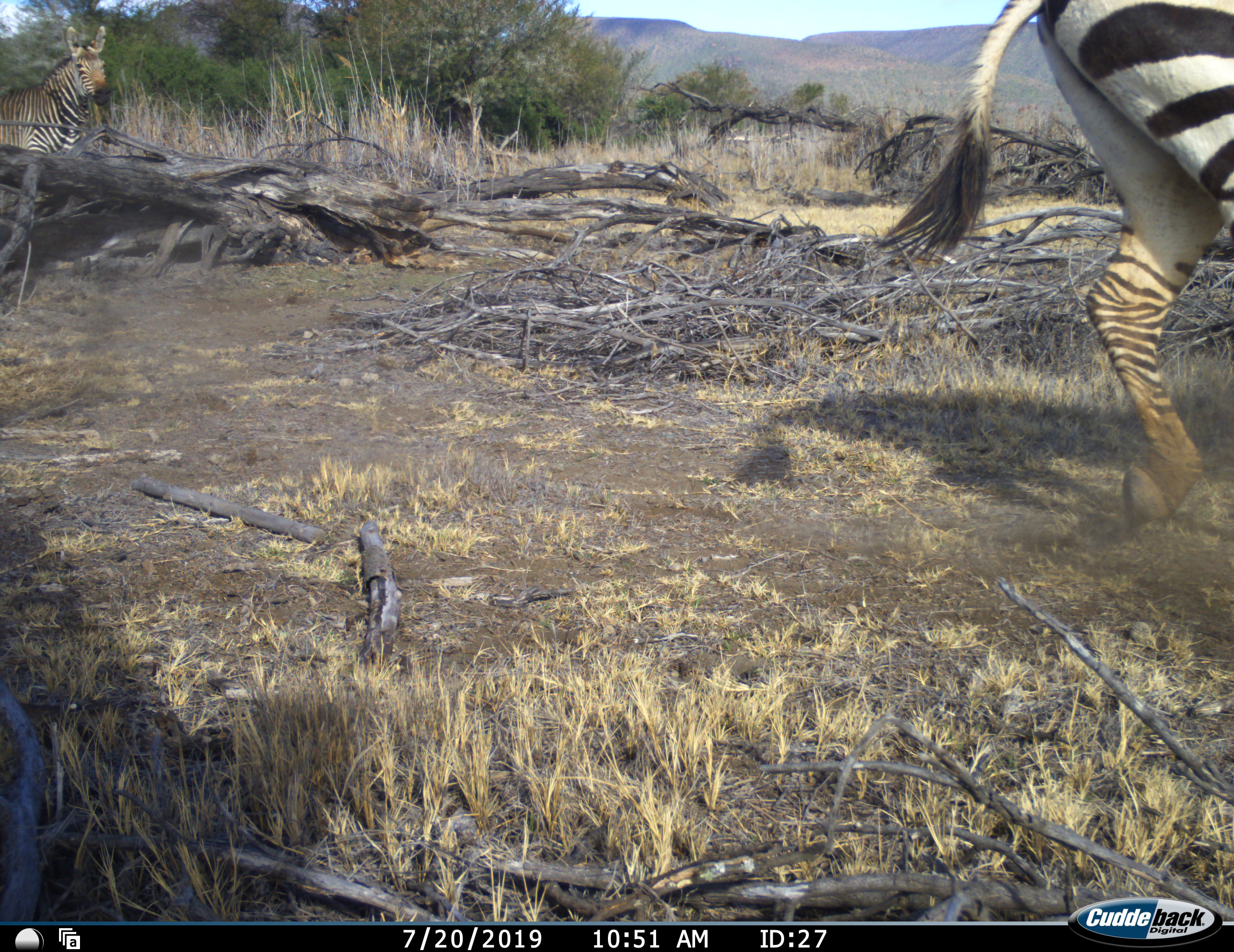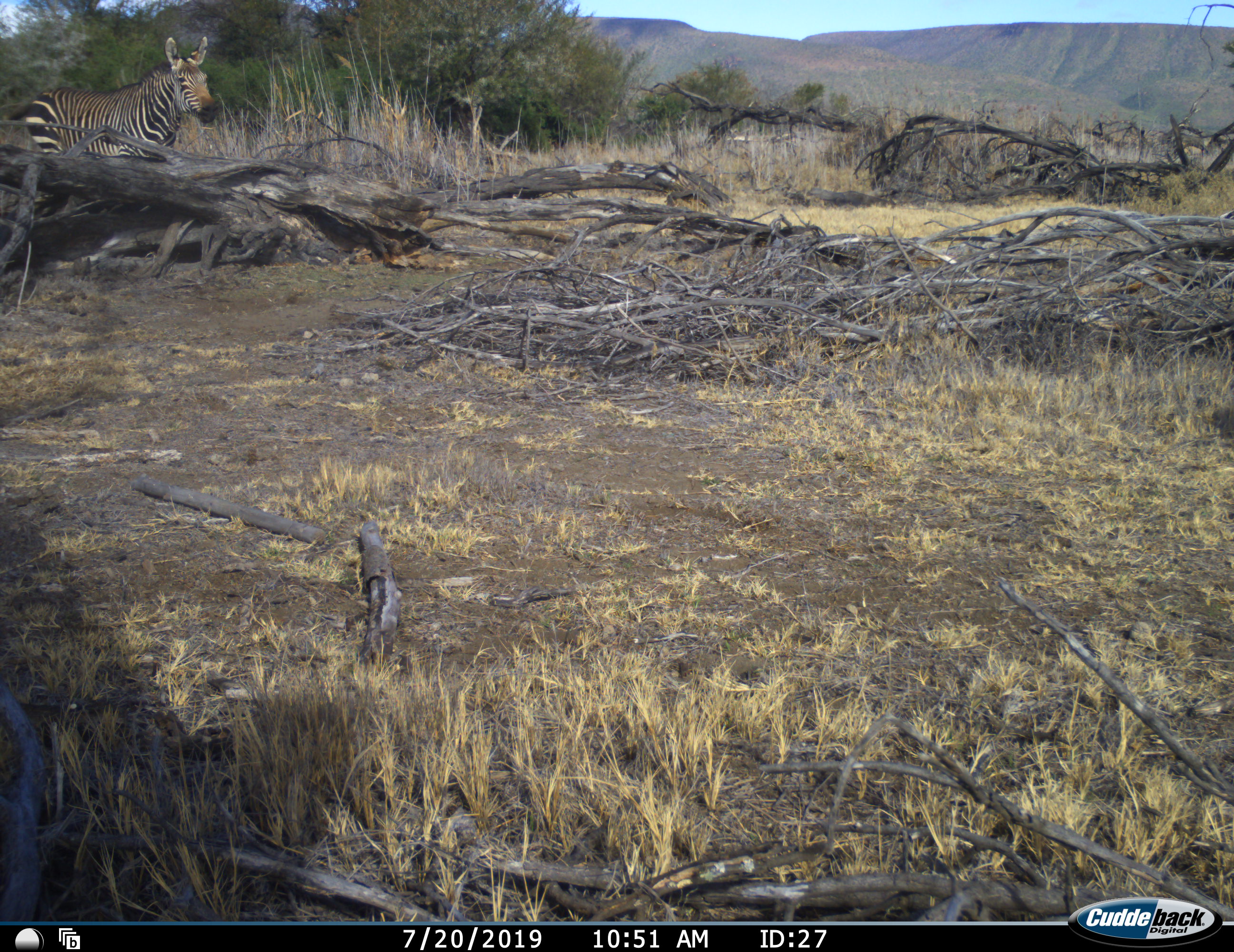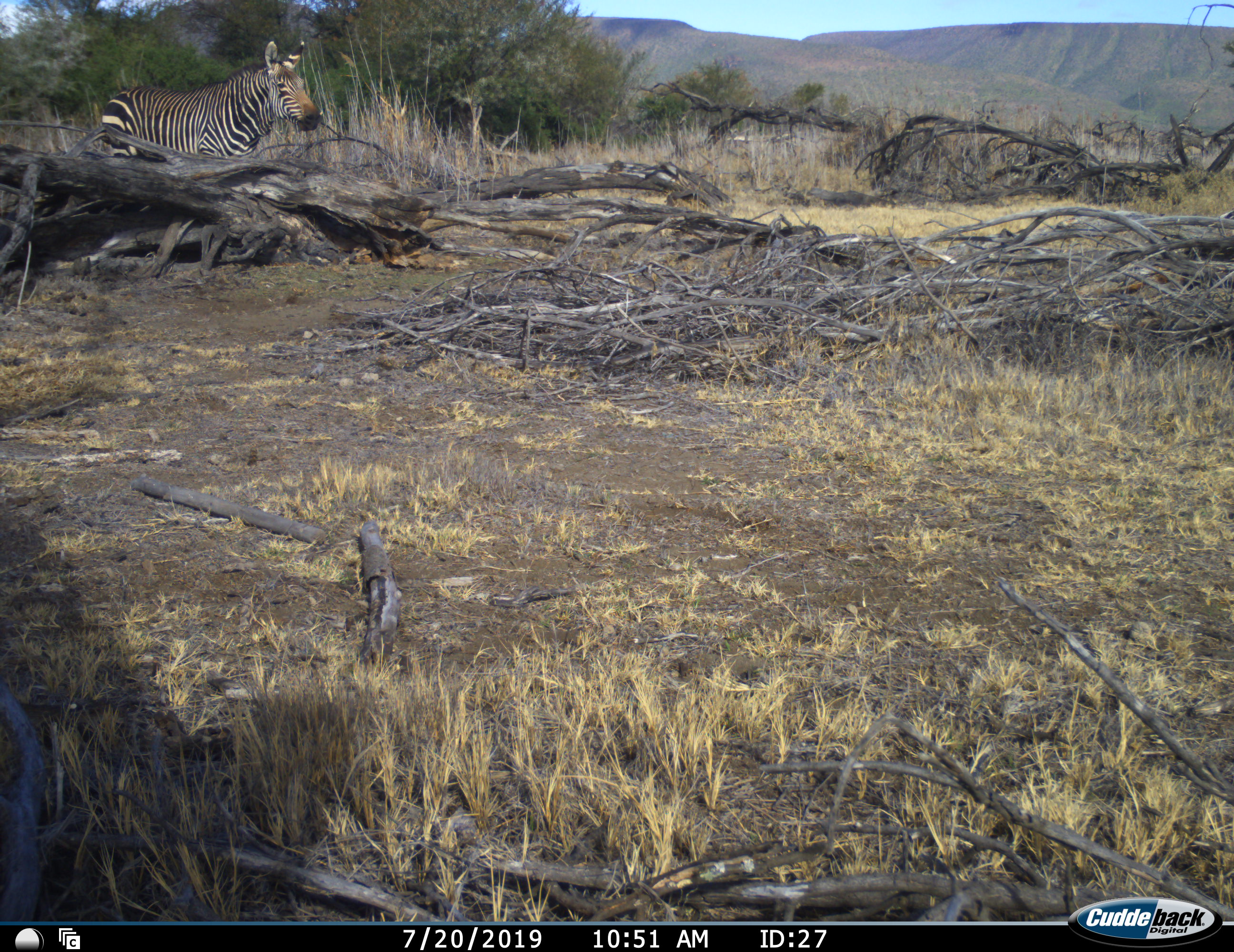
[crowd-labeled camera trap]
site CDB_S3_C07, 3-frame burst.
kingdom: Animalia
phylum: Chordata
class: Mammalia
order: Perissodactyla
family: Equidae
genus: Equus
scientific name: Equus zebra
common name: mountain zebra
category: zebramountain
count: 2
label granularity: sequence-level